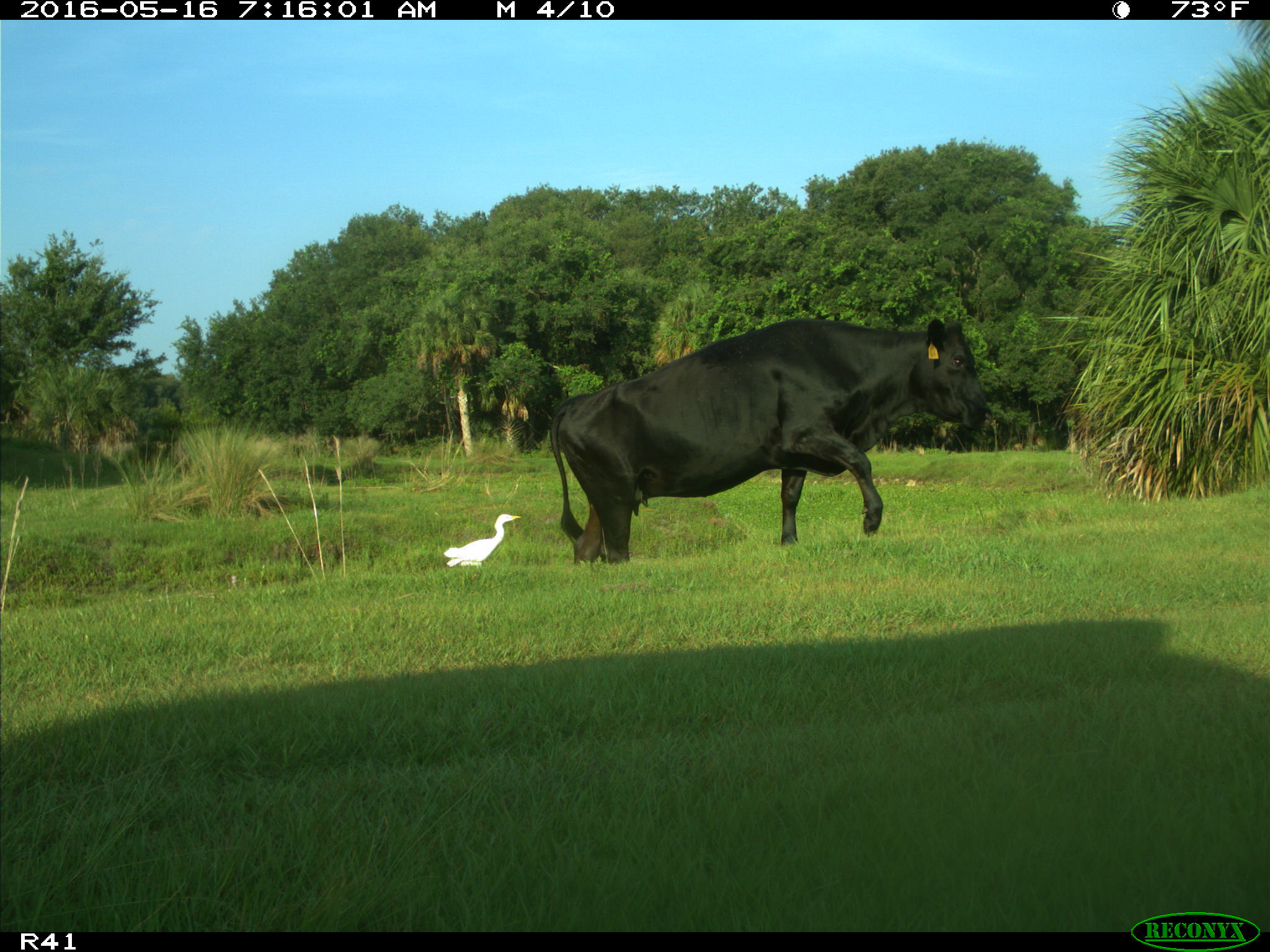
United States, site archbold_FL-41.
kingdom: Animalia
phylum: Chordata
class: Mammalia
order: Artiodactyla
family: Bovidae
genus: Bos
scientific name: Bos taurus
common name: domestic cow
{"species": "Bos taurus (domestic cow)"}